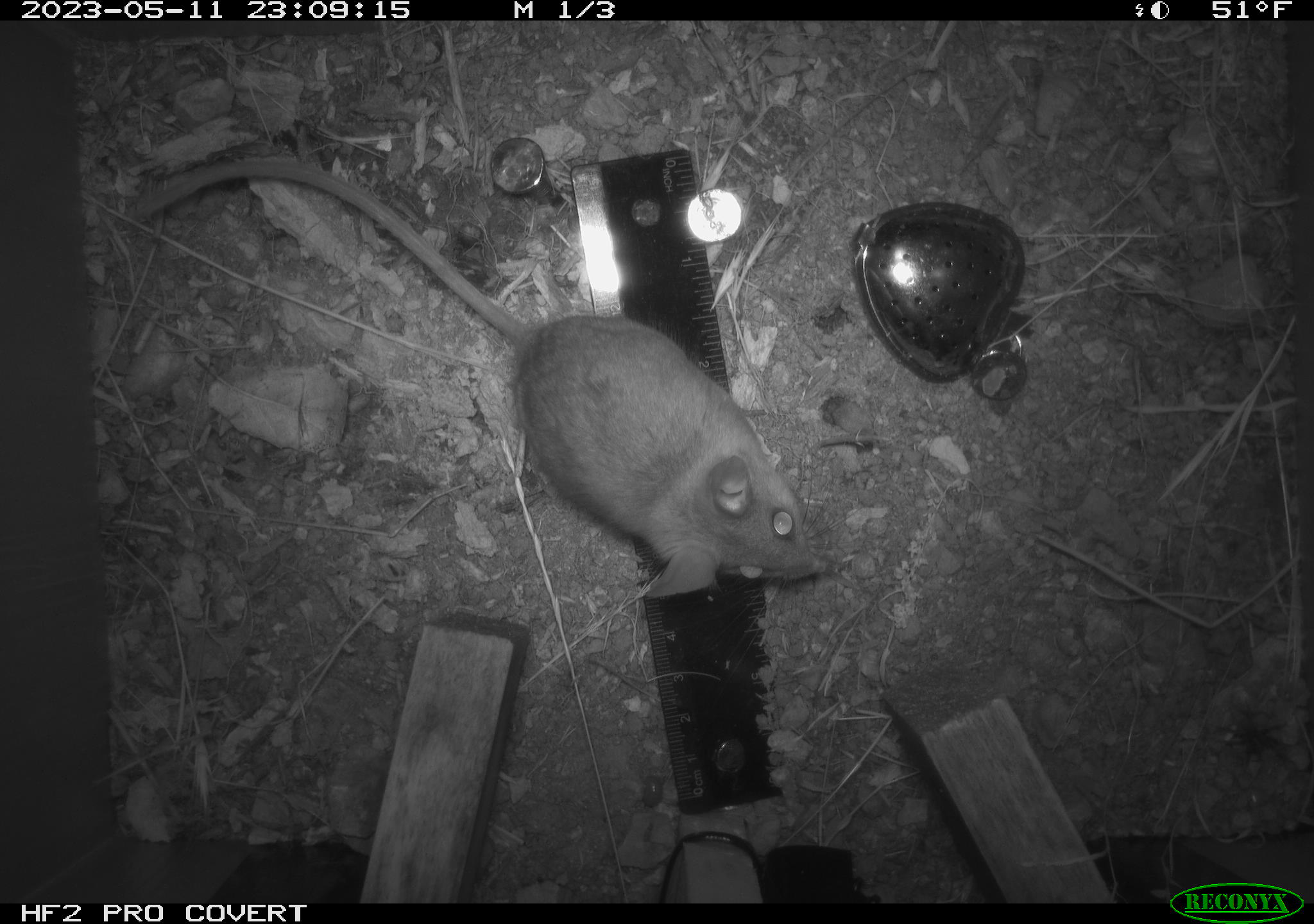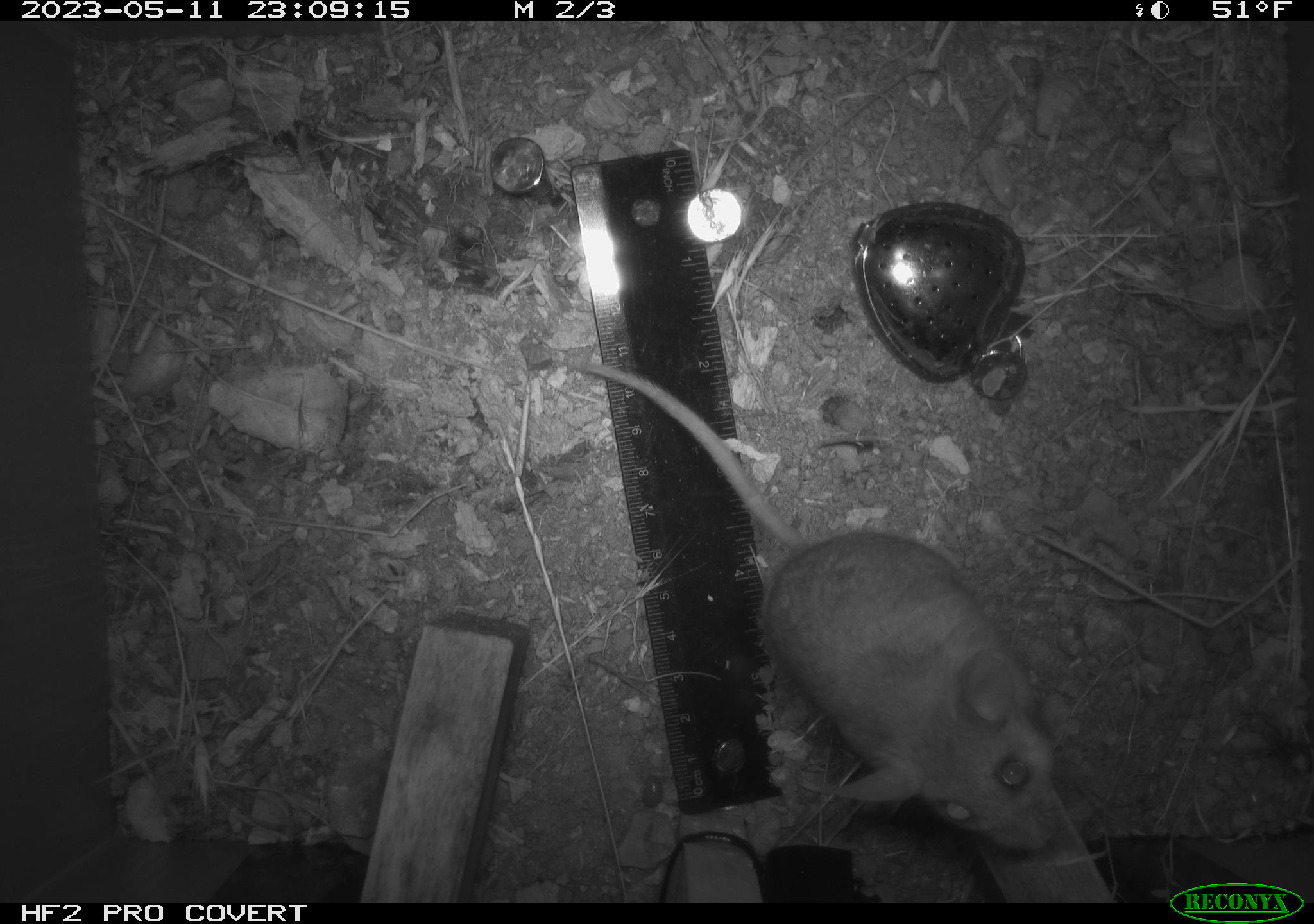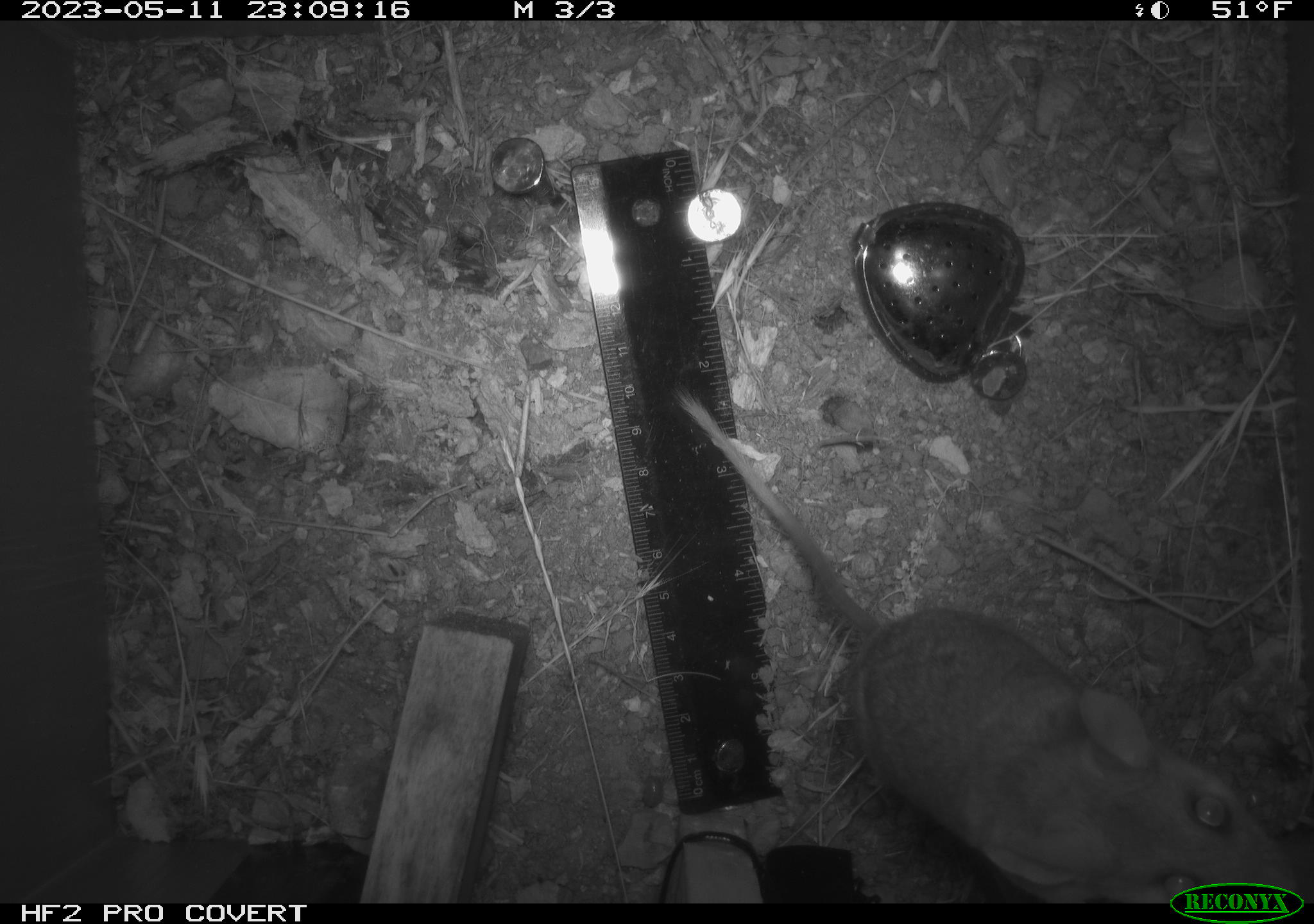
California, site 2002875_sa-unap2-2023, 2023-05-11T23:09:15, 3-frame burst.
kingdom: Animalia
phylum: Chordata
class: Mammalia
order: Rodentia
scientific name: Rodentia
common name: mouse species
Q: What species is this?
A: Mouse species (Rodentia).